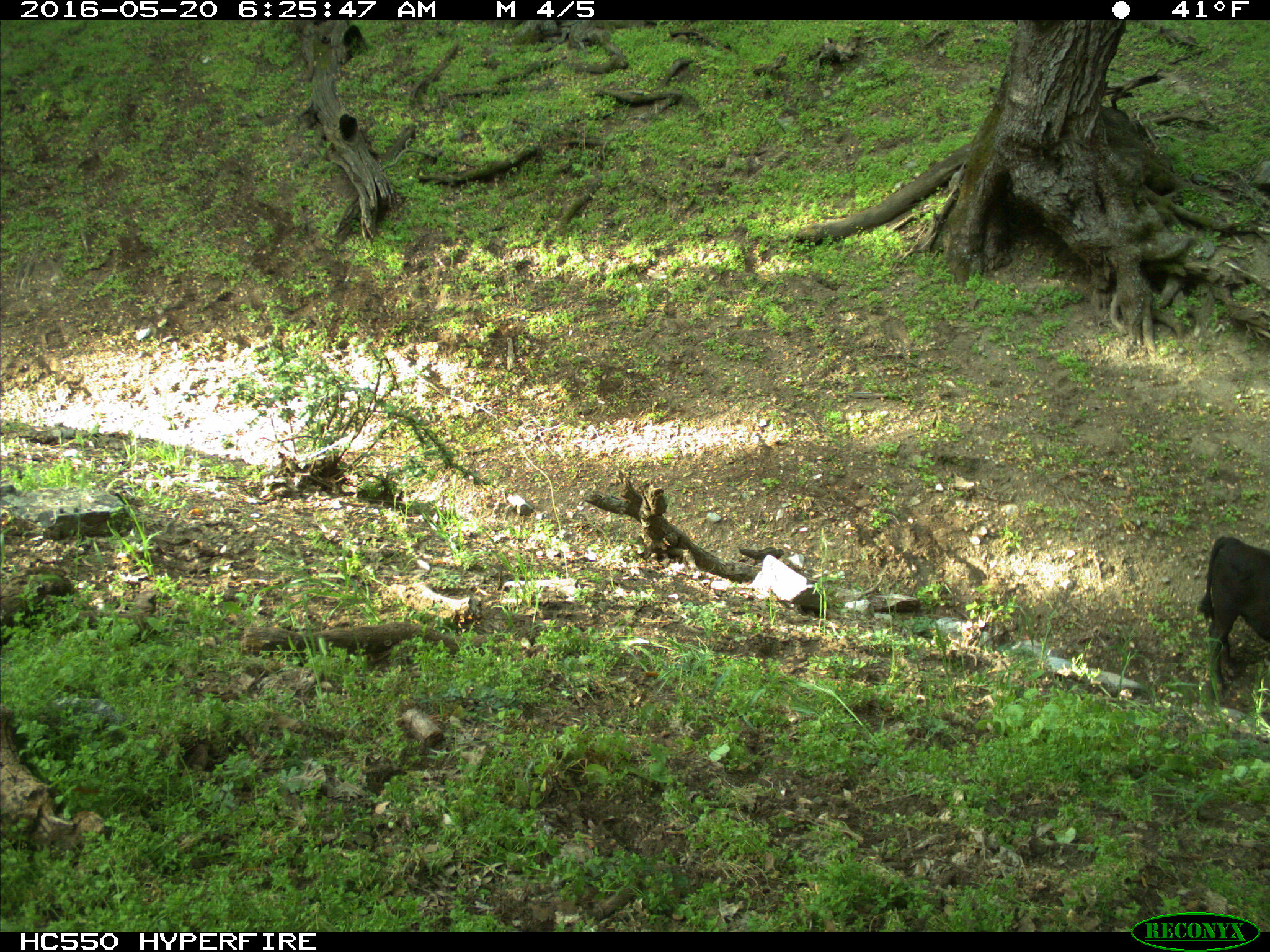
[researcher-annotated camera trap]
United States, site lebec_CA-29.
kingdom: Animalia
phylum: Chordata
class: Mammalia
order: Artiodactyla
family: Bovidae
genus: Bos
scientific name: Bos taurus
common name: domestic cow